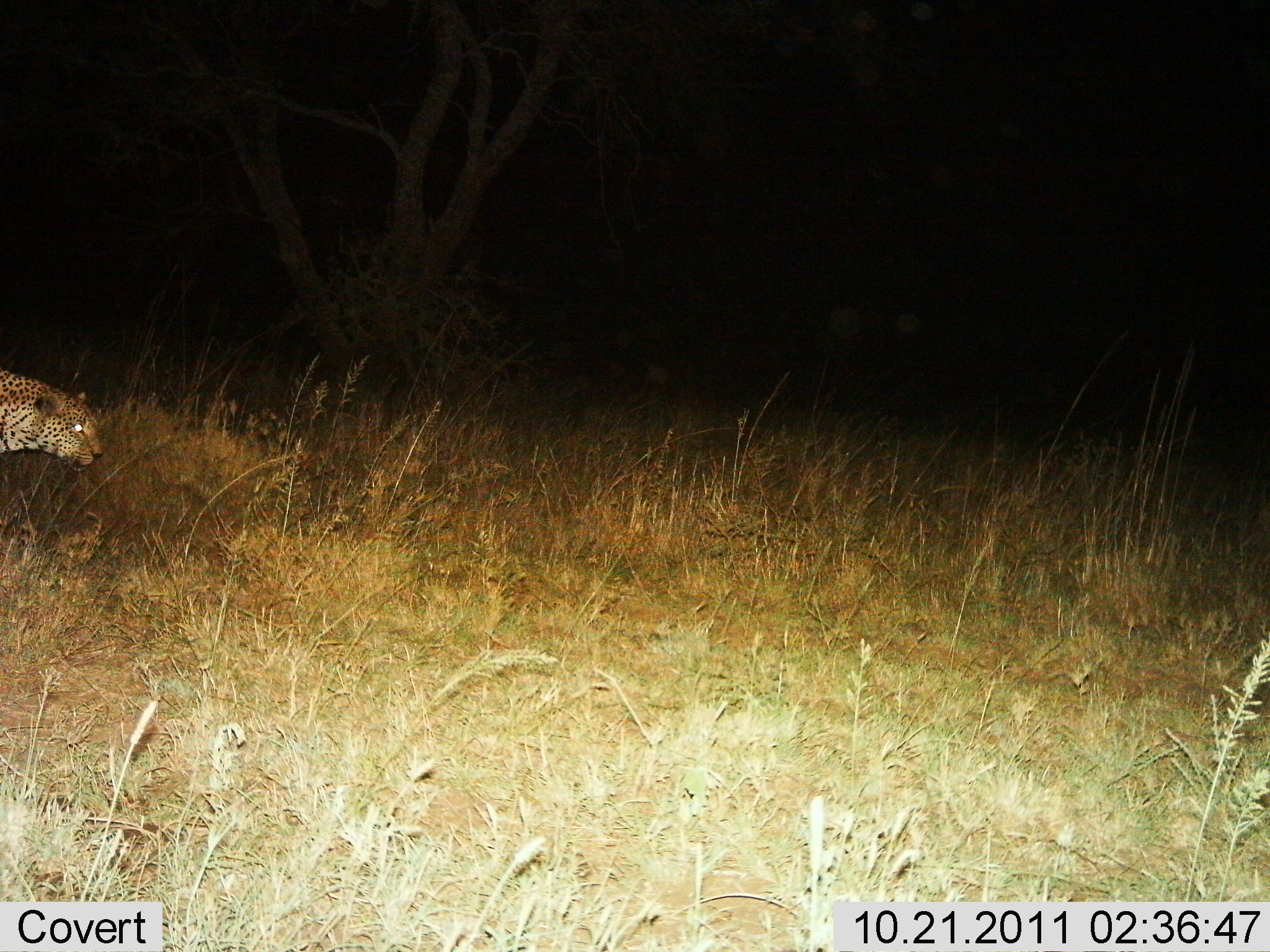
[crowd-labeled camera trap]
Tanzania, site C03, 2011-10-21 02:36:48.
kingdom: Animalia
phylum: Chordata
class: Mammalia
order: Carnivora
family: Felidae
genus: Panthera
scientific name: Panthera pardus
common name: leopard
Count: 1.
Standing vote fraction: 27%.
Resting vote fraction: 0%.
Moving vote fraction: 73%.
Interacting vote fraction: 0%.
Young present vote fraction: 0%.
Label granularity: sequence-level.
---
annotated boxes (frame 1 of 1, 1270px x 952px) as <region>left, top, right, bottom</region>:
animal: <region>0, 373, 101, 474</region>